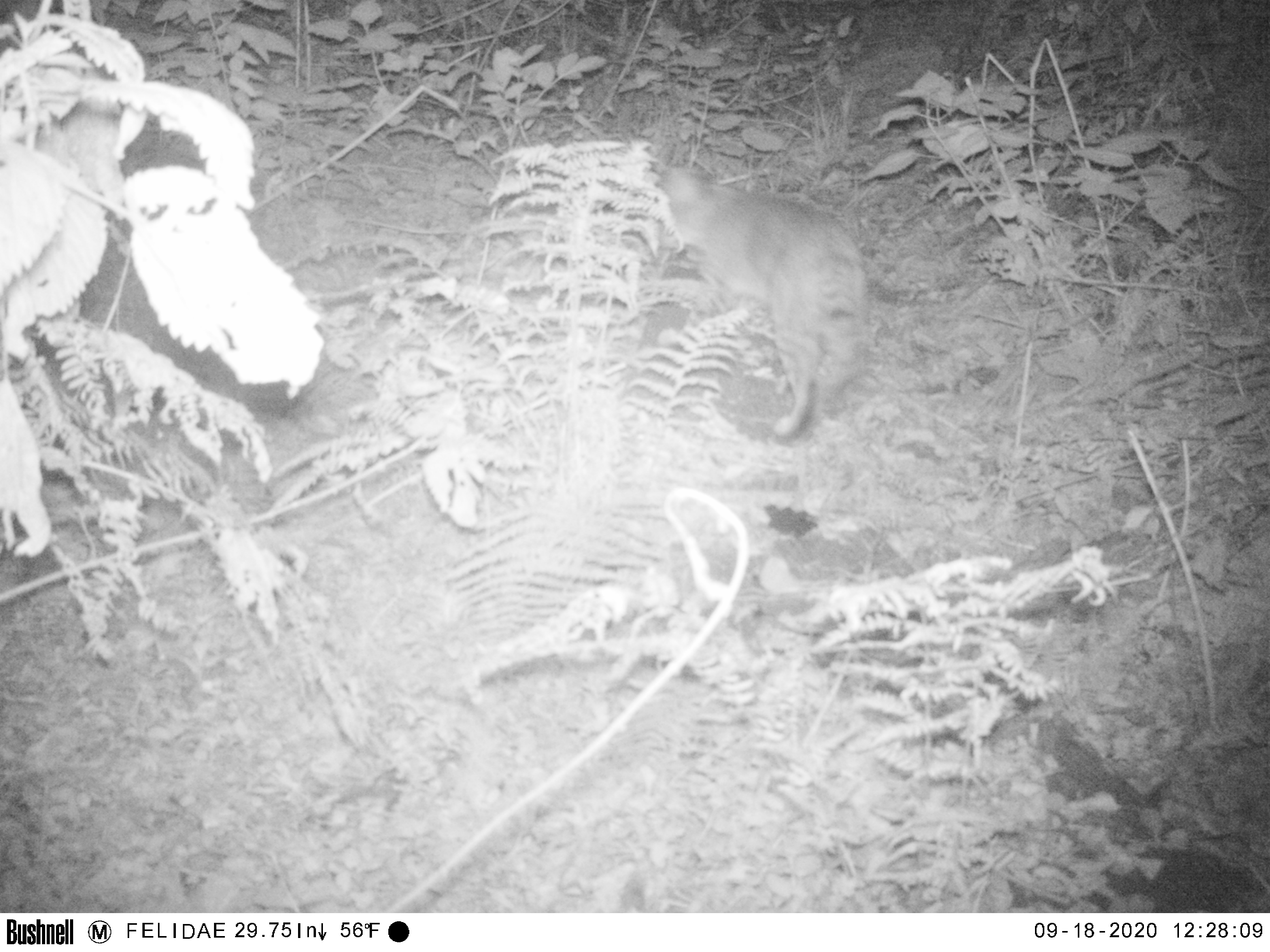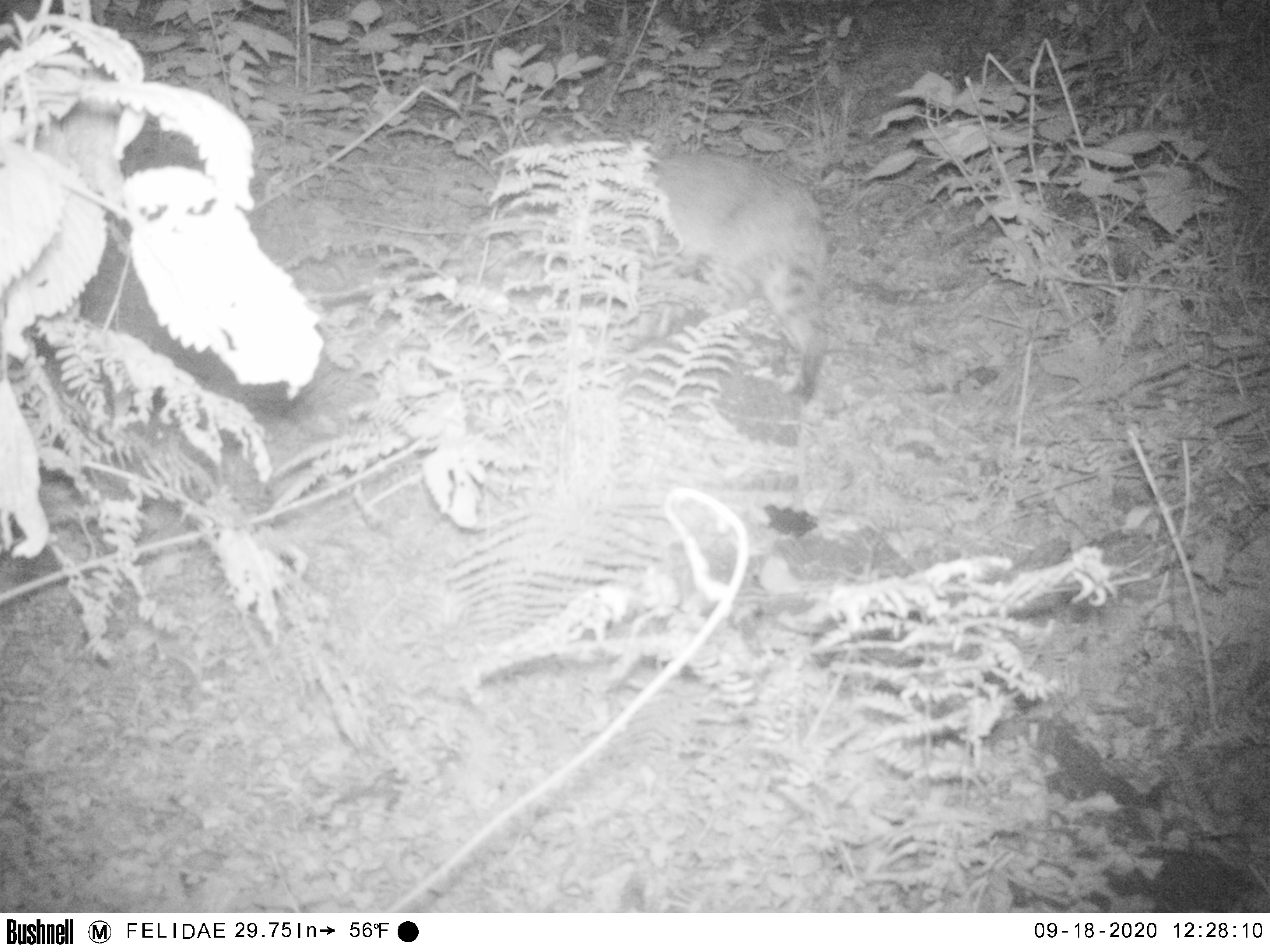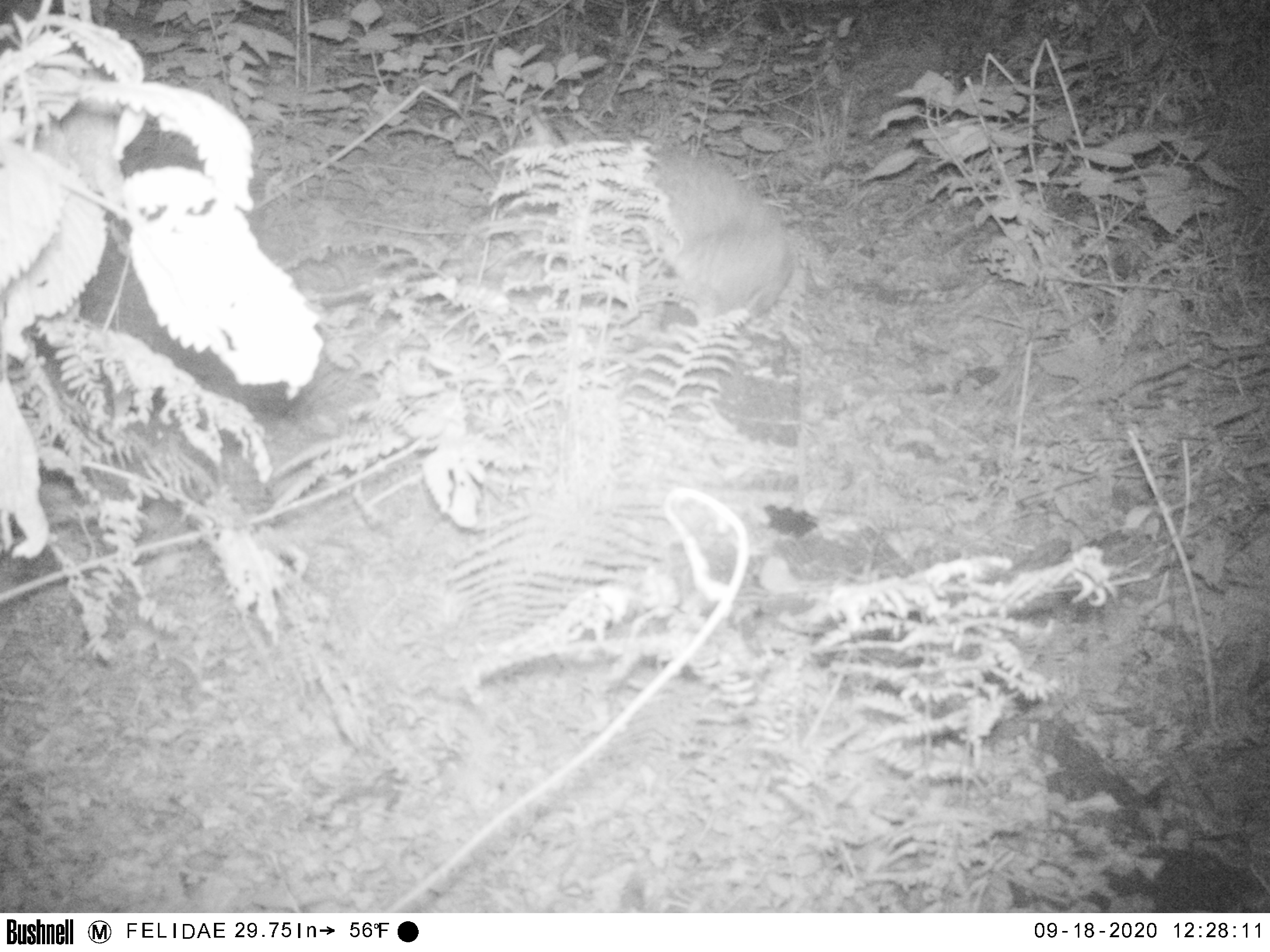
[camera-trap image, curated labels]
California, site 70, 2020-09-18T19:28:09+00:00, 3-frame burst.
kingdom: Animalia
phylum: Chordata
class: Mammalia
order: Carnivora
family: Felidae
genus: Lynx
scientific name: Lynx rufus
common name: bobcat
Bobcat (Lynx rufus).